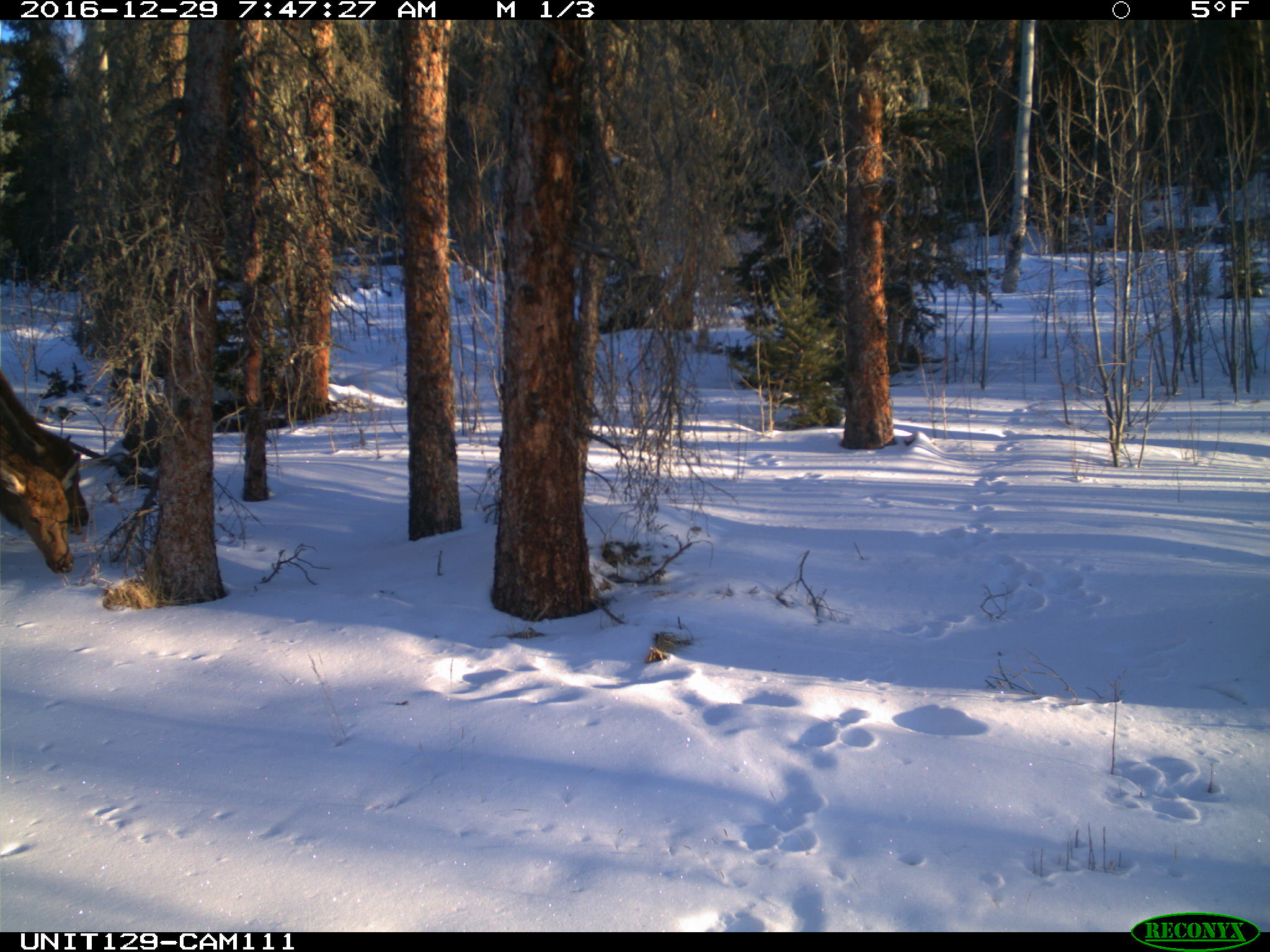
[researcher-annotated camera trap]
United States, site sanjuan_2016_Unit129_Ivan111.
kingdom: Animalia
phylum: Chordata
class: Mammalia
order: Artiodactyla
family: Cervidae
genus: Cervus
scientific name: Cervus elaphus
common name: red deer